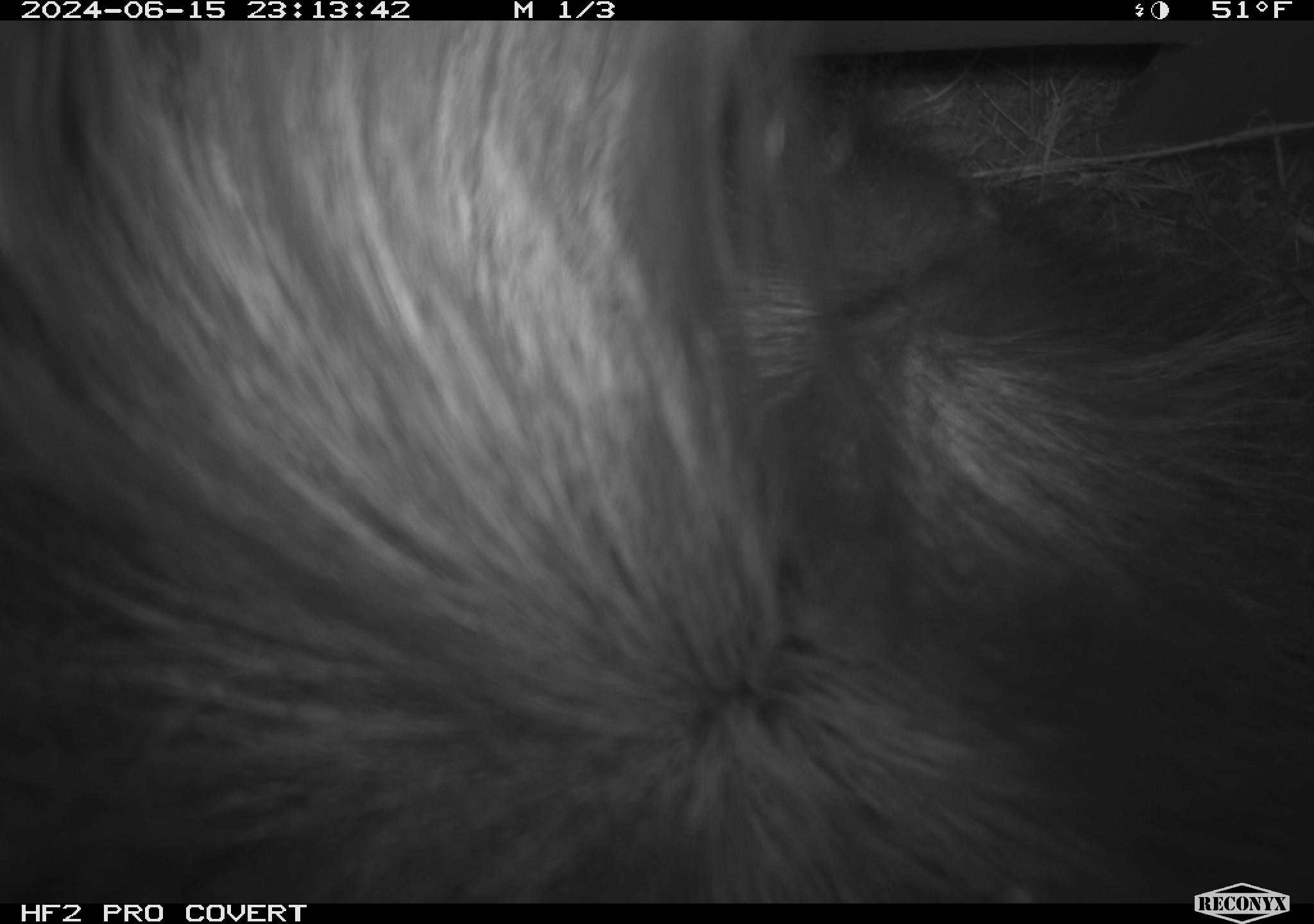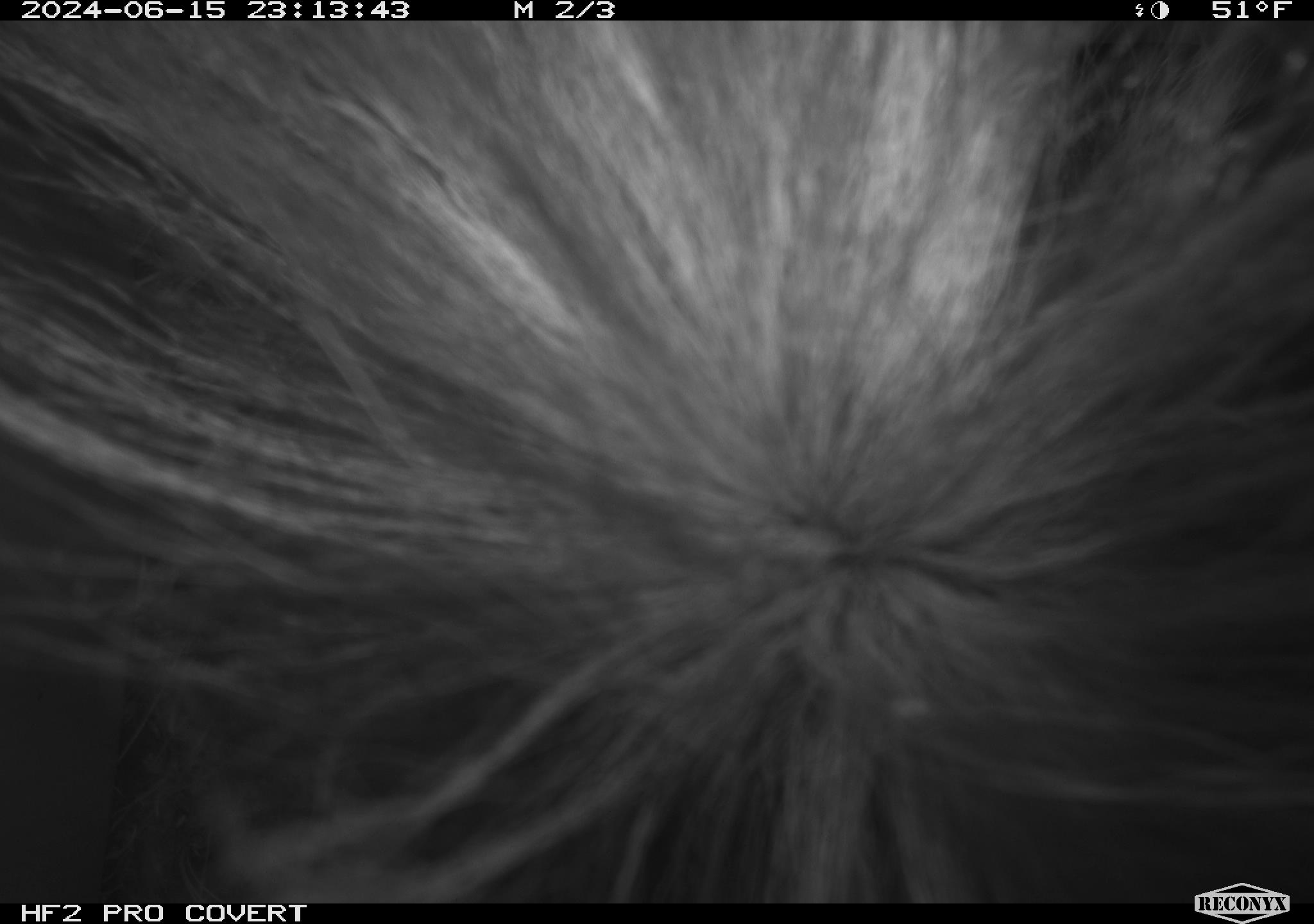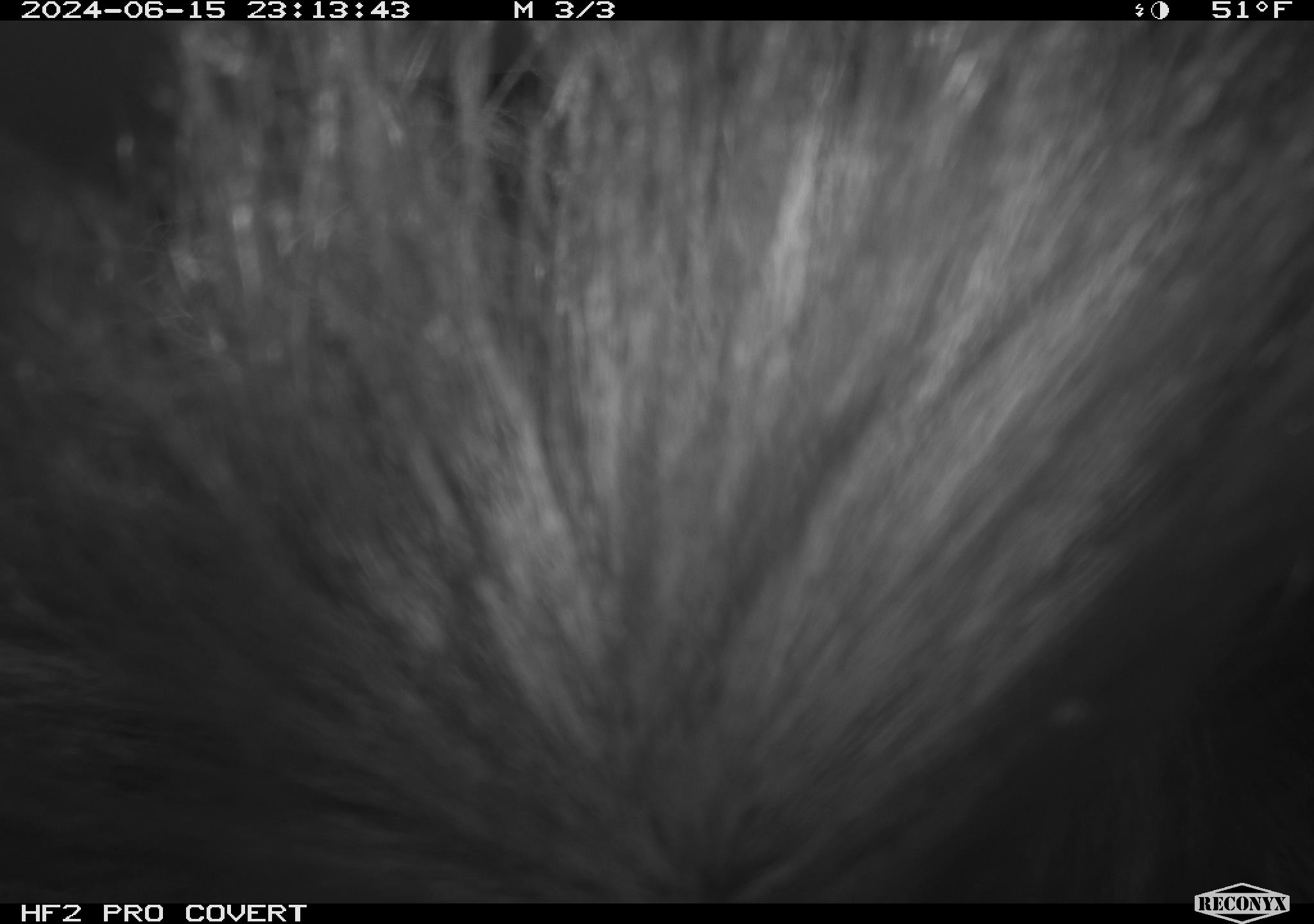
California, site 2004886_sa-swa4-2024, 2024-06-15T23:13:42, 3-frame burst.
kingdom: Animalia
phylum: Chordata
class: Mammalia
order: Carnivora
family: Mephitidae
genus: Mephitis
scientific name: Mephitis mephitis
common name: striped skunk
Striped skunk (Mephitis mephitis).